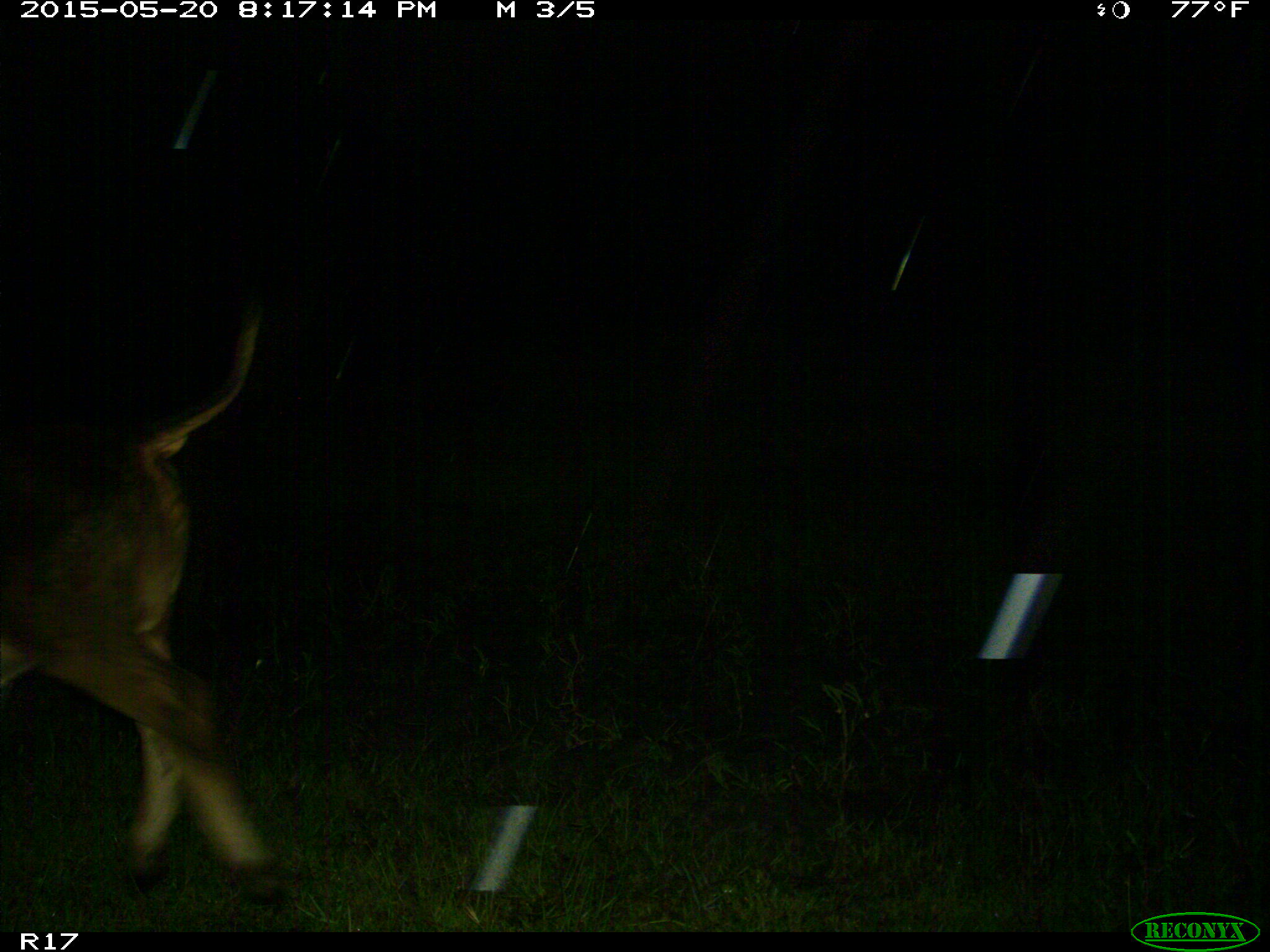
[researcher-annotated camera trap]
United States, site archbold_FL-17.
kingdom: Animalia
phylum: Chordata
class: Mammalia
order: Artiodactyla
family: Bovidae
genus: Bos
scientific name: Bos taurus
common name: domestic cow